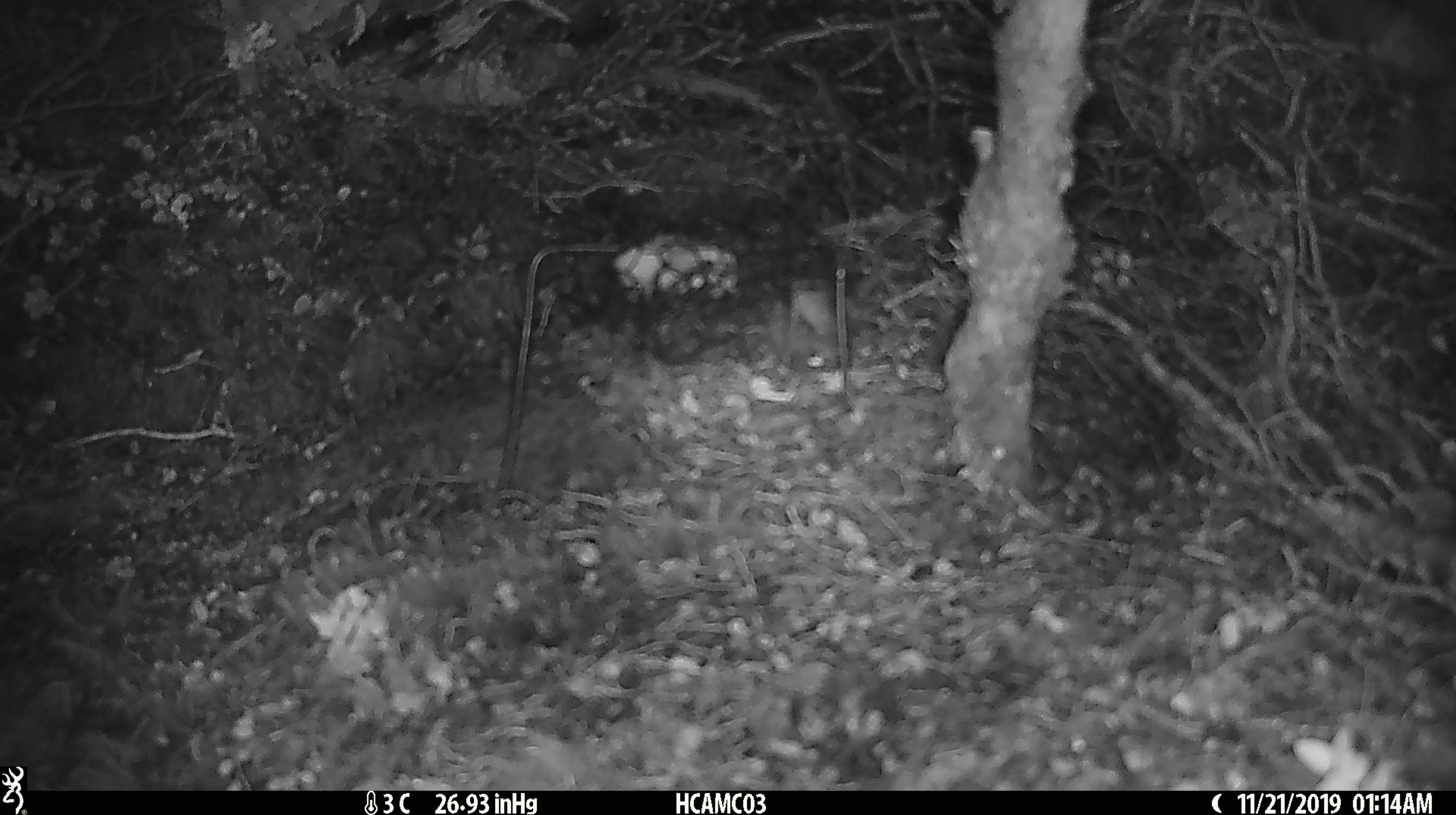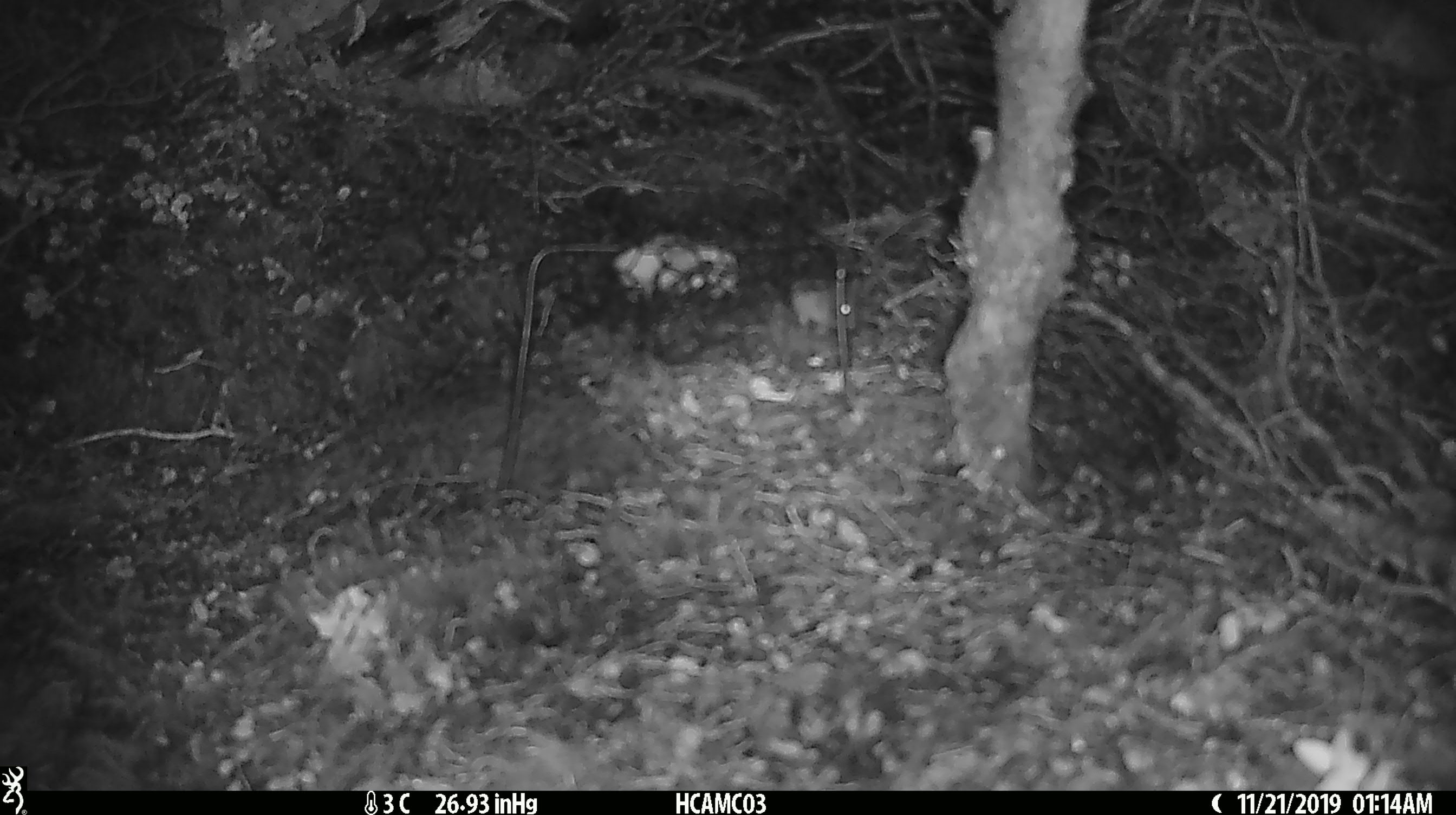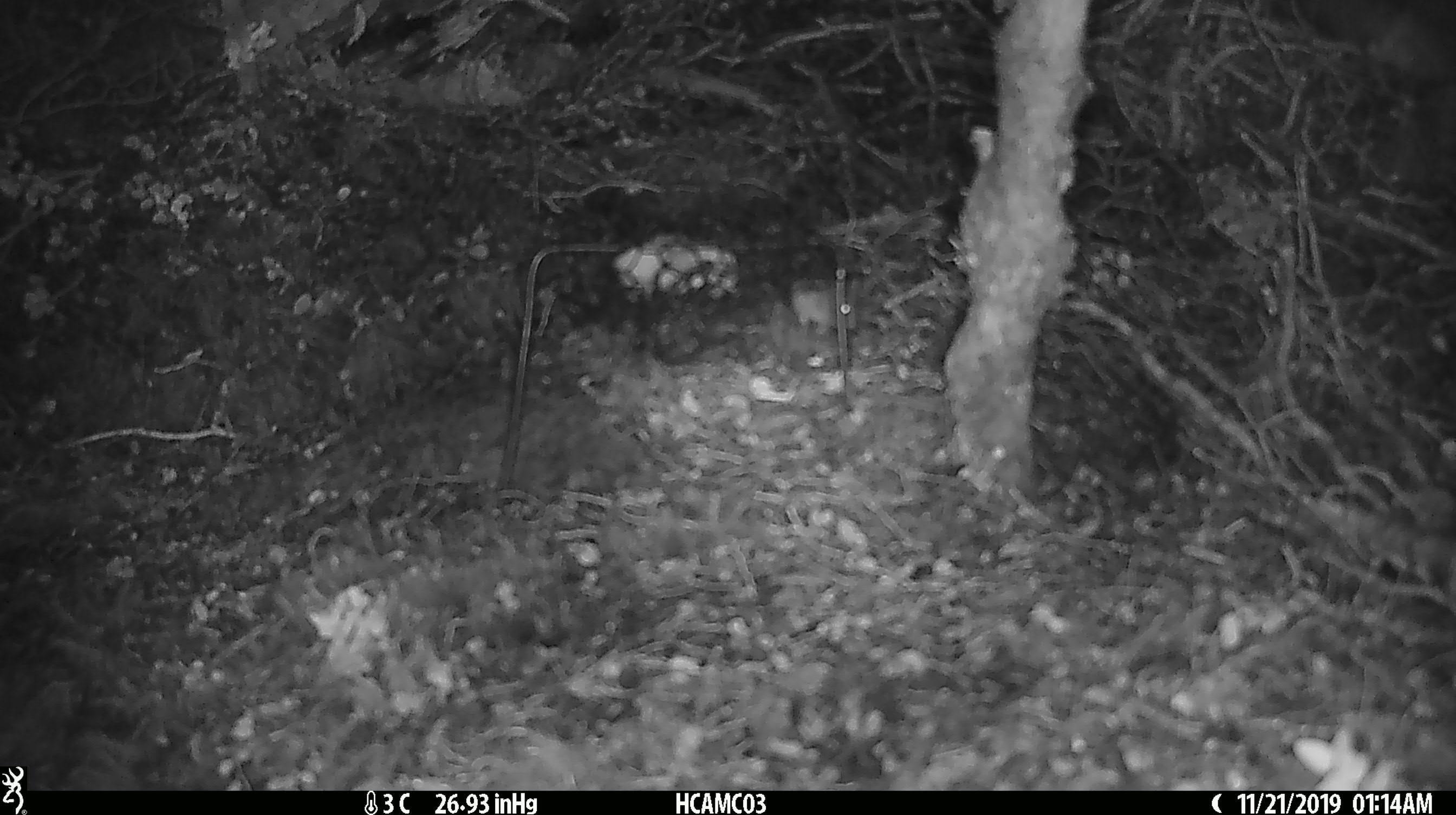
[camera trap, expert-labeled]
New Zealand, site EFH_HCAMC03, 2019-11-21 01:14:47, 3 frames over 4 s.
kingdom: Animalia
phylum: Chordata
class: Mammalia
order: Rodentia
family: Muridae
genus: Mus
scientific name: Mus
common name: mouse